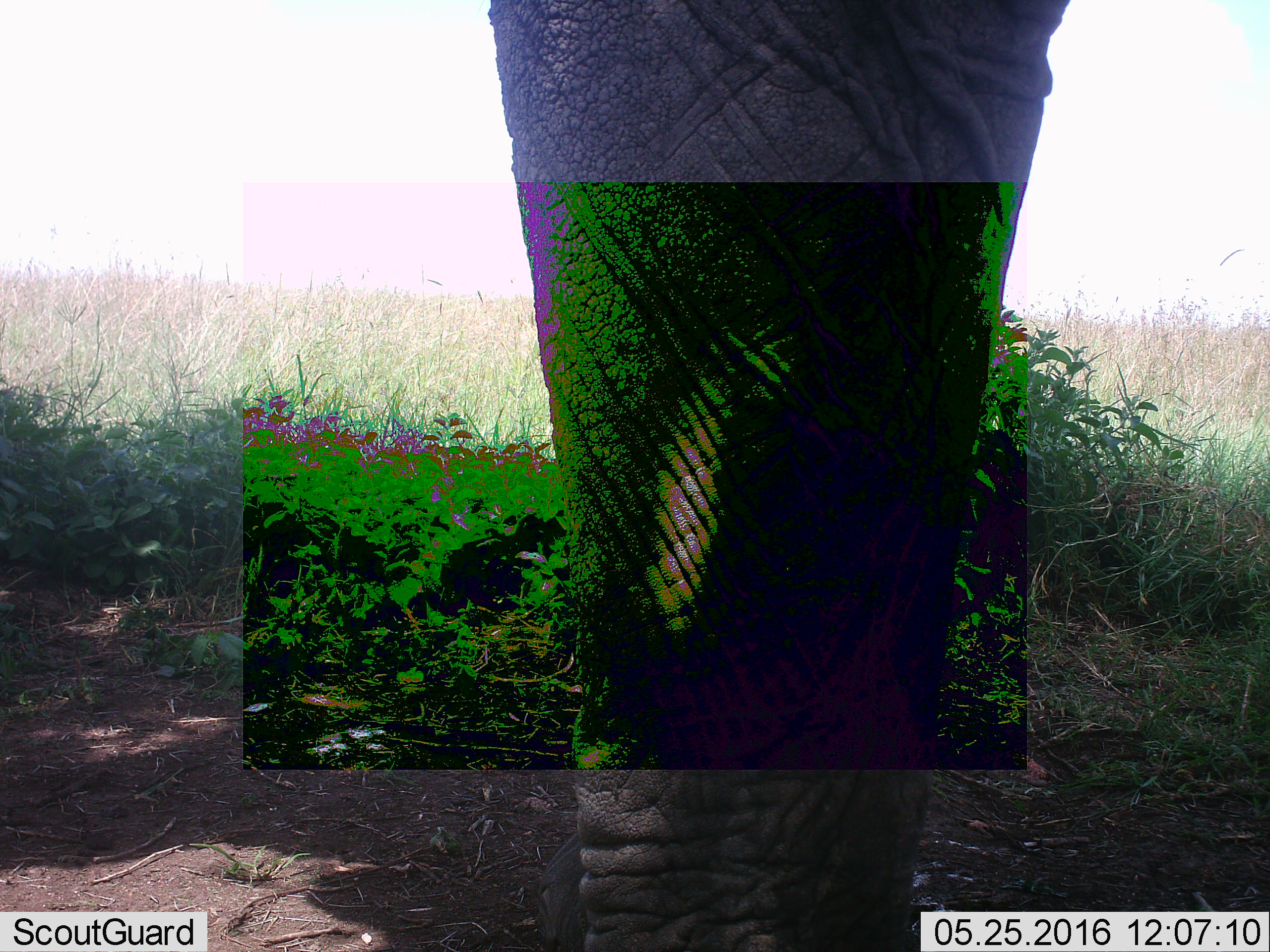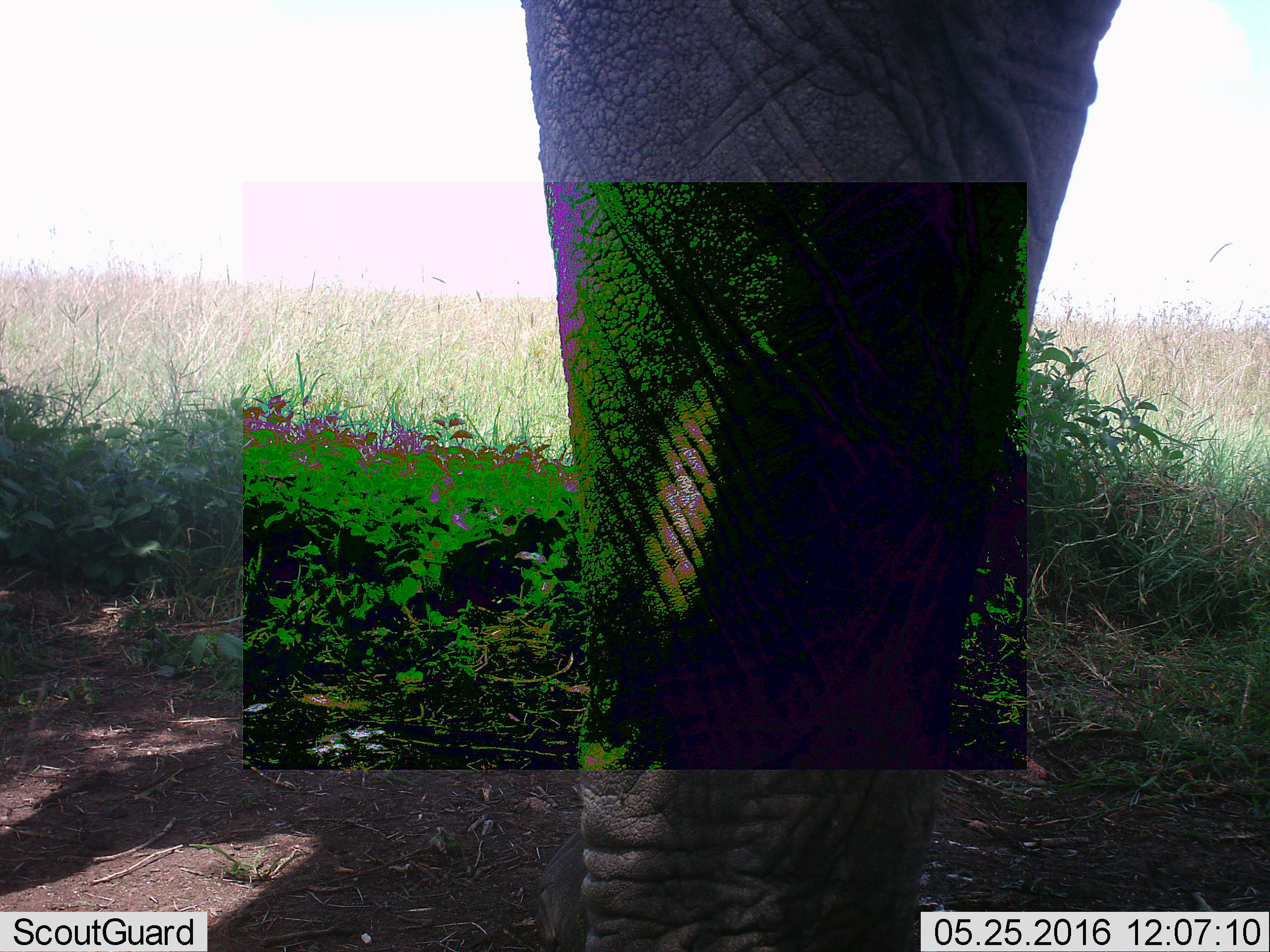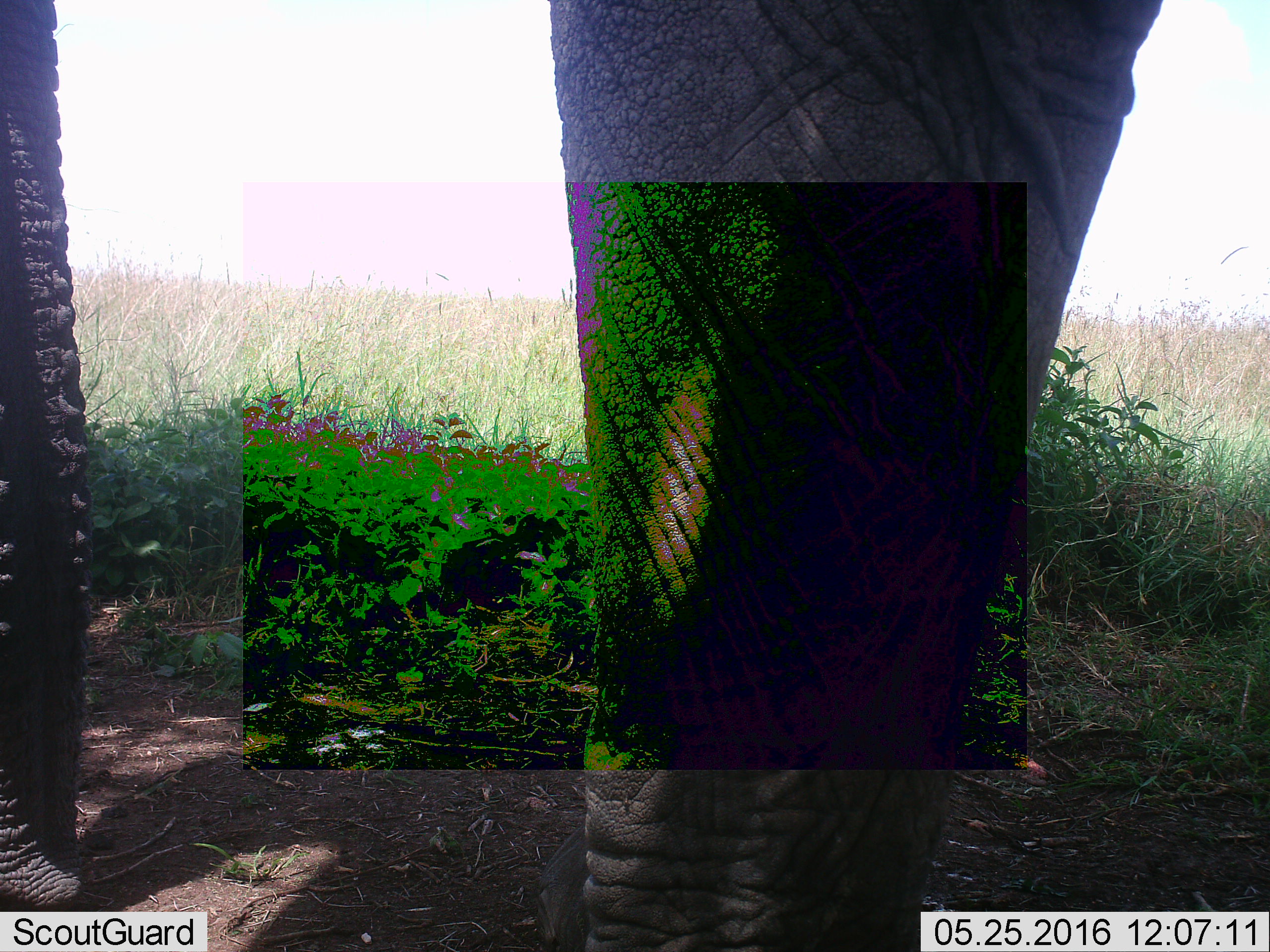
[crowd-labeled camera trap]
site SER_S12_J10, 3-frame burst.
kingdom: Animalia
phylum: Chordata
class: Mammalia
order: Proboscidea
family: Elephantidae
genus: Loxodonta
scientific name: Loxodonta africana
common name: african bush elephant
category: elephant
Elephant (african bush elephant) (Loxodonta africana), count 1. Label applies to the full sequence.